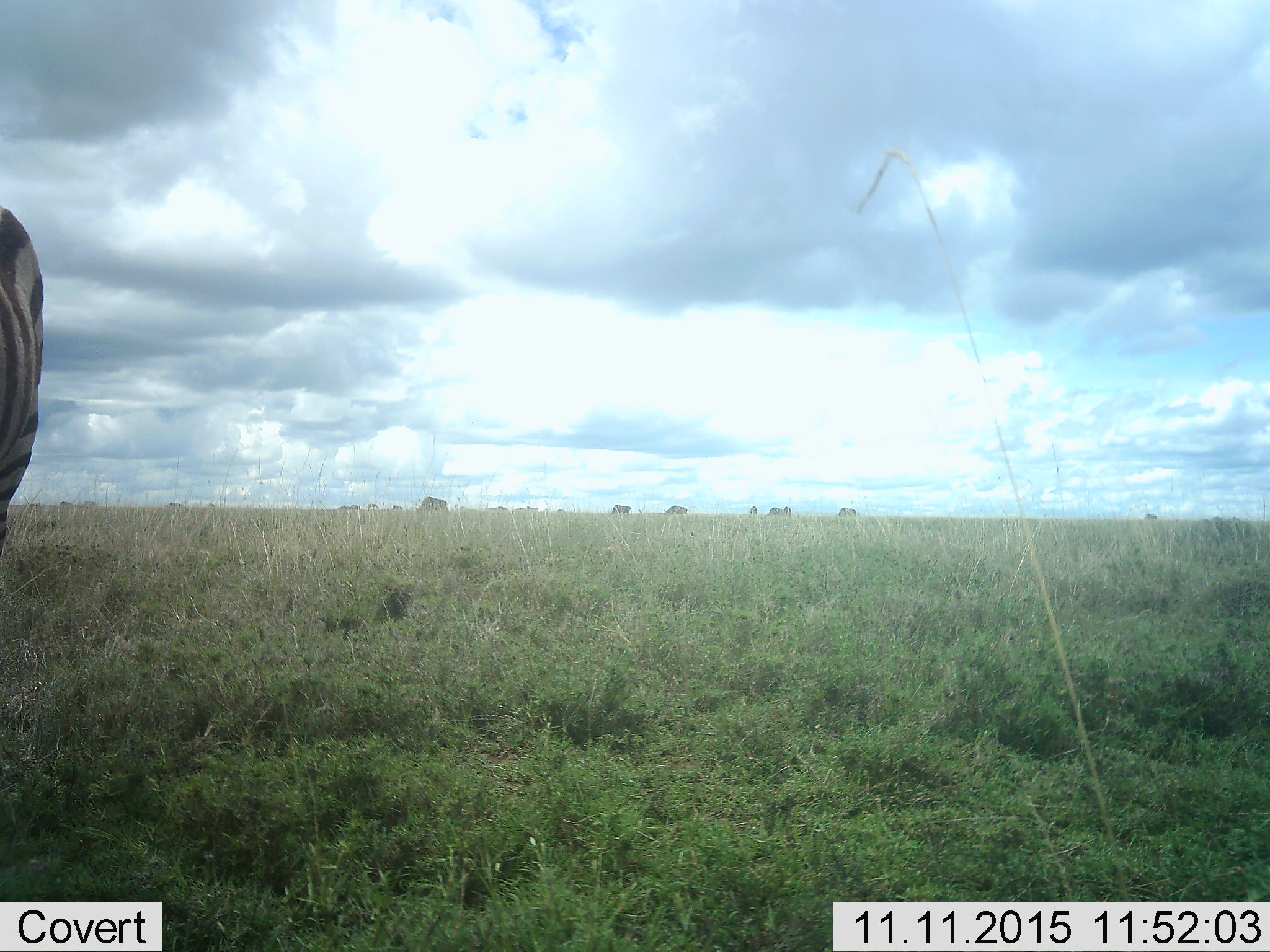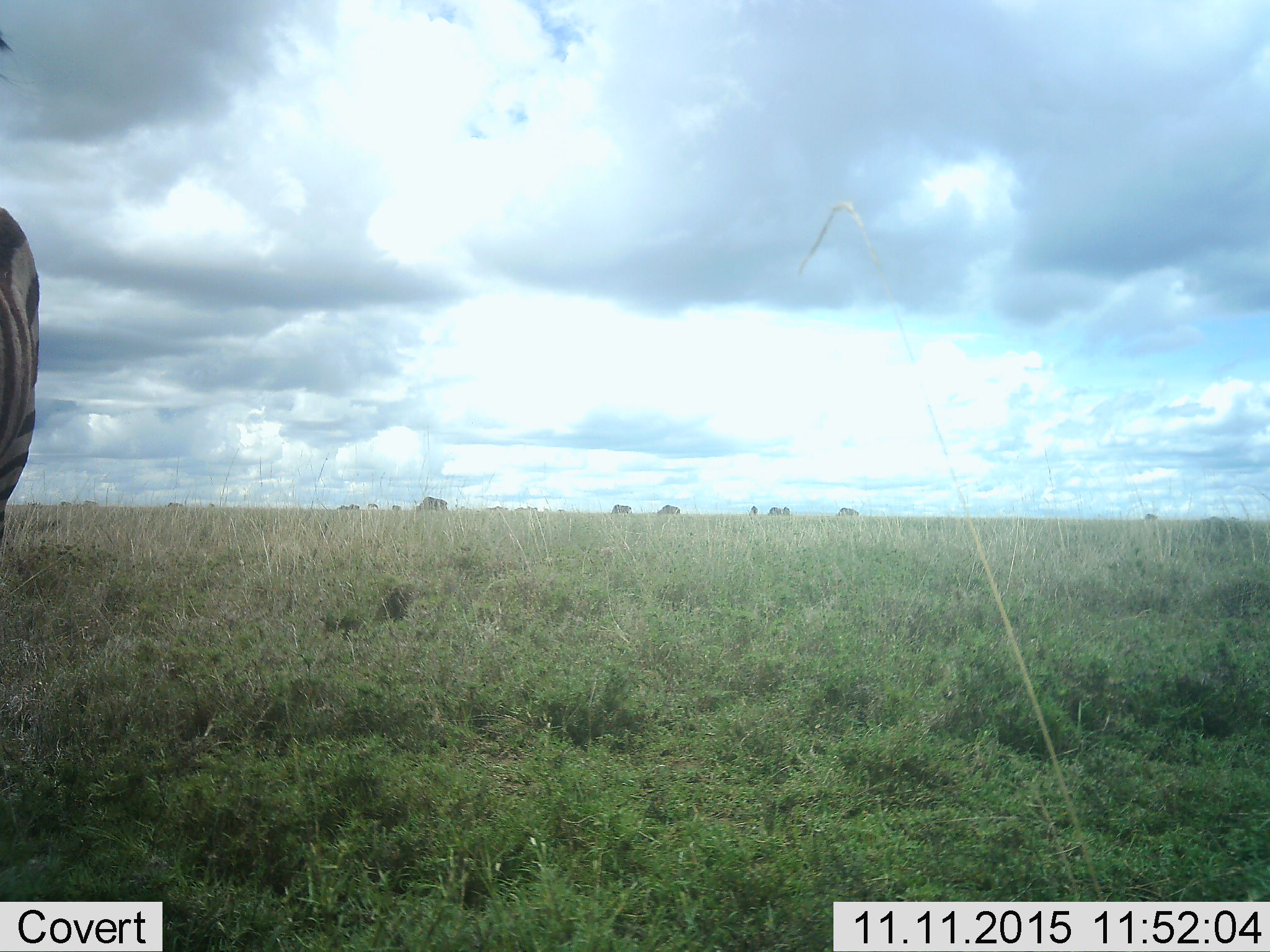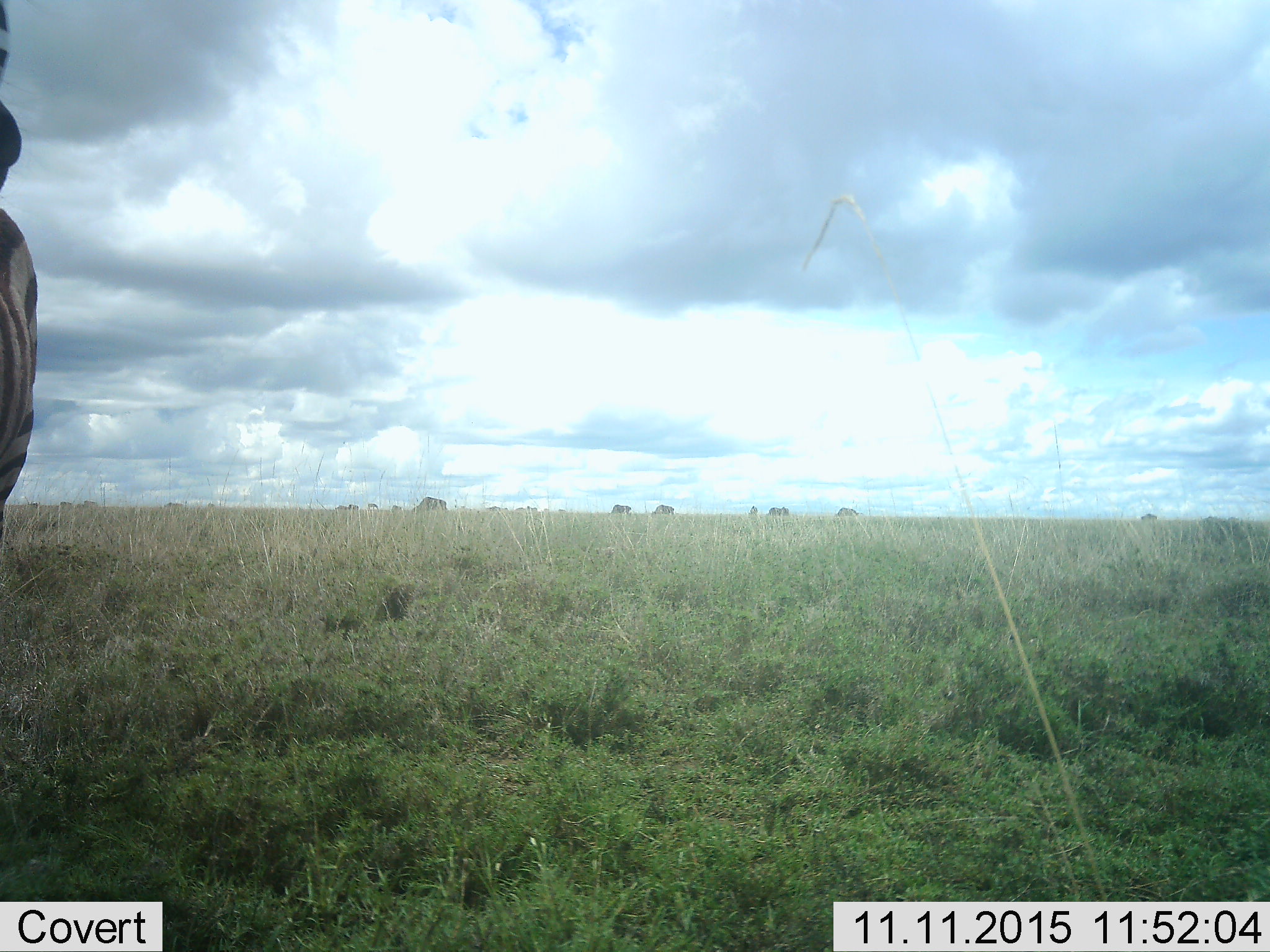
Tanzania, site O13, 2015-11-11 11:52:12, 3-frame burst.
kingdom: Animalia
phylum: Chordata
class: Mammalia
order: Perissodactyla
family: Equidae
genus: Equus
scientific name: Equus quagga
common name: plains zebra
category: zebra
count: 1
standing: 88%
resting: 0%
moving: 12%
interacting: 0%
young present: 0%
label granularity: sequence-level